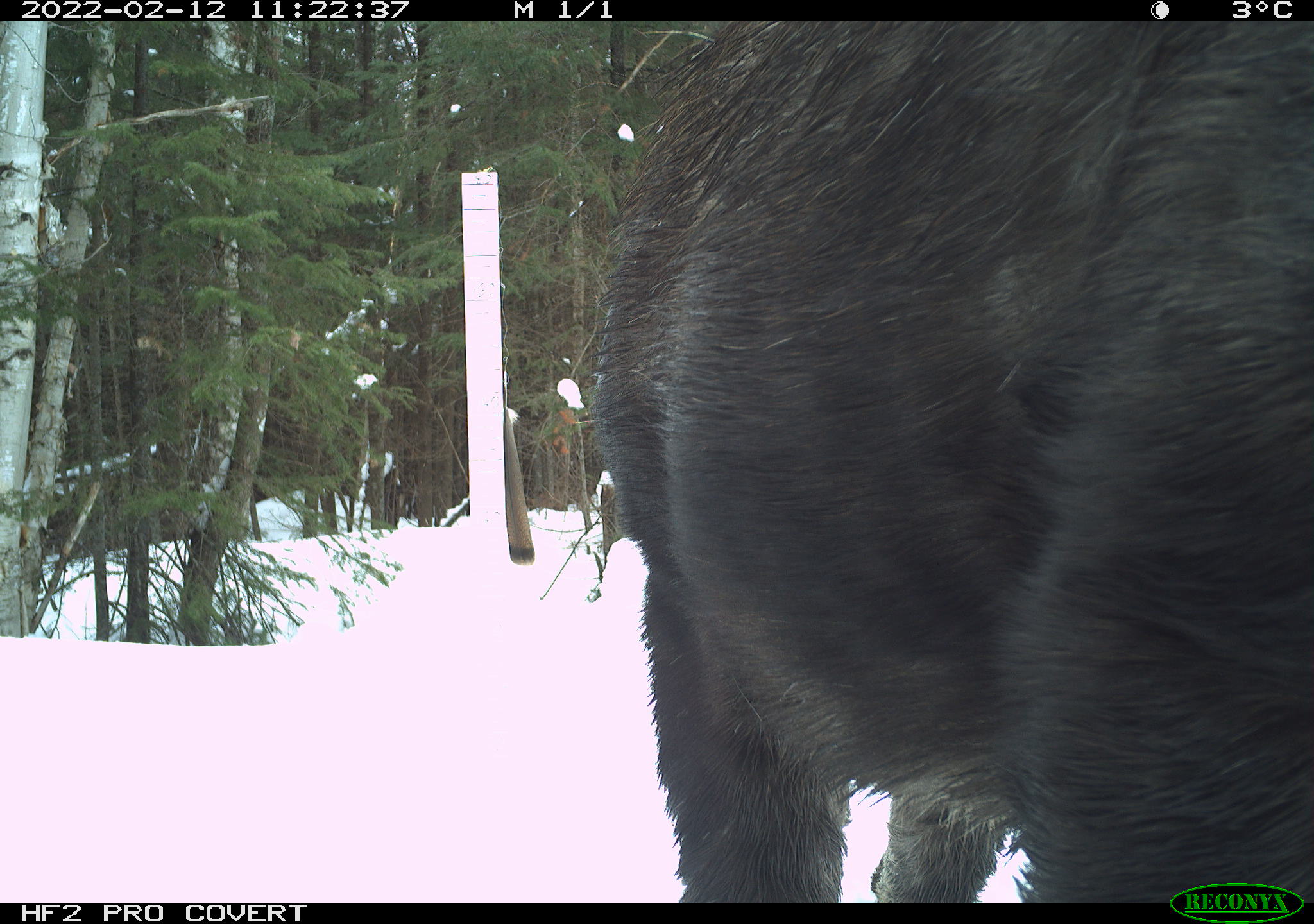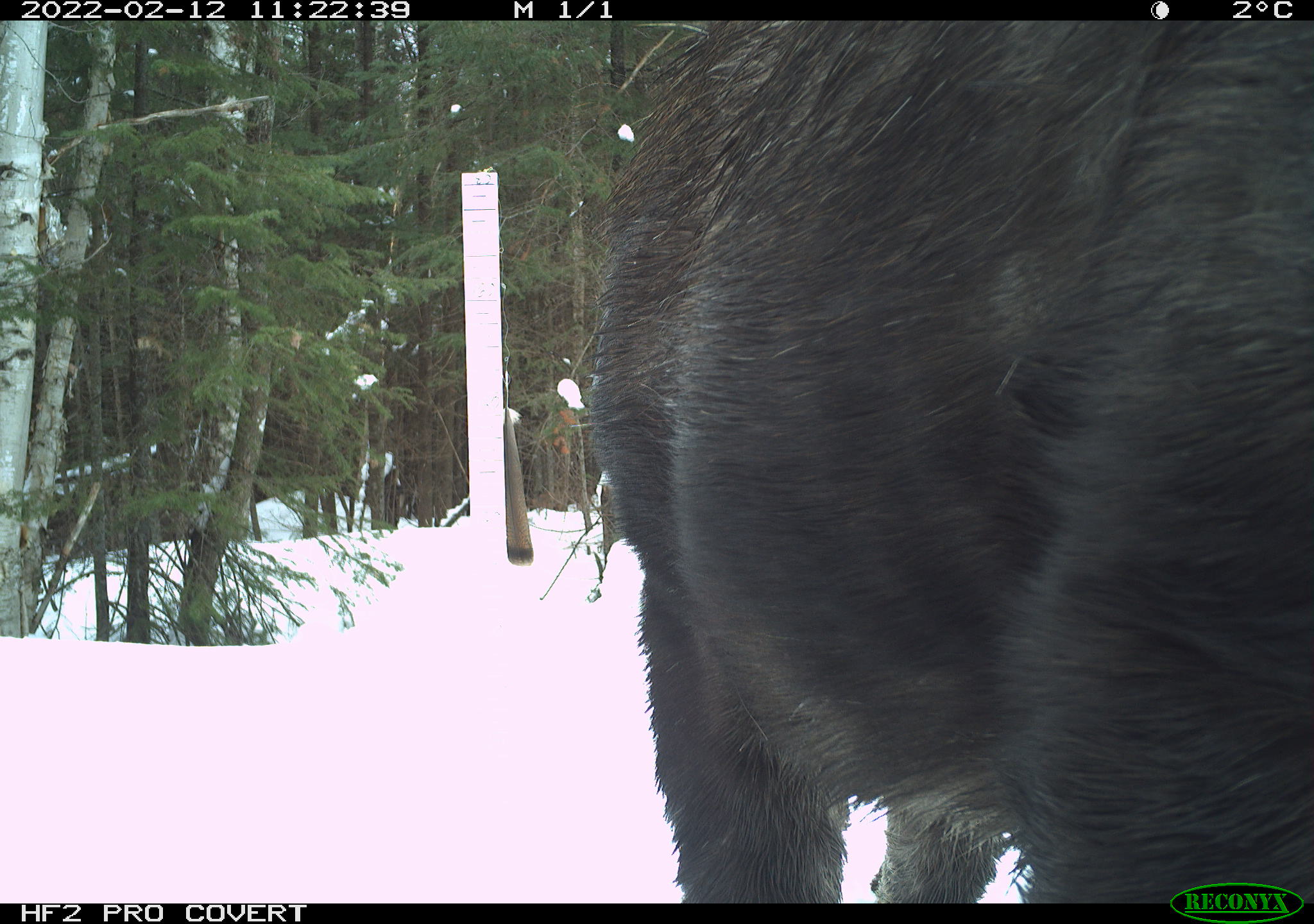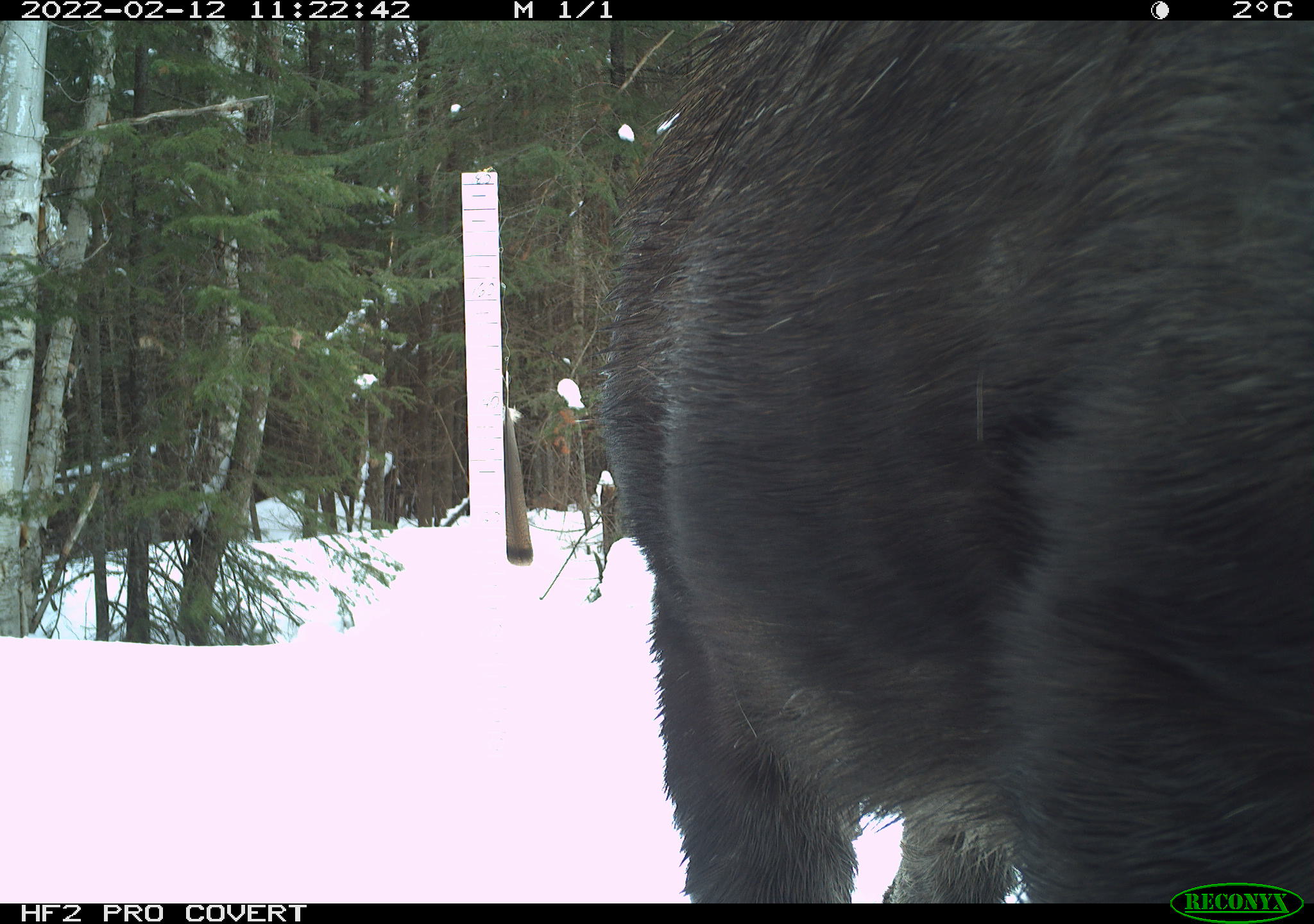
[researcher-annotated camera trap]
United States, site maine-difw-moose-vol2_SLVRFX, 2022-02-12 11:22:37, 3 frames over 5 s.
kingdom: Animalia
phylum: Chordata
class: Mammalia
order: Artiodactyla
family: Cervidae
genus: Alces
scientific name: Alces alces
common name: moose